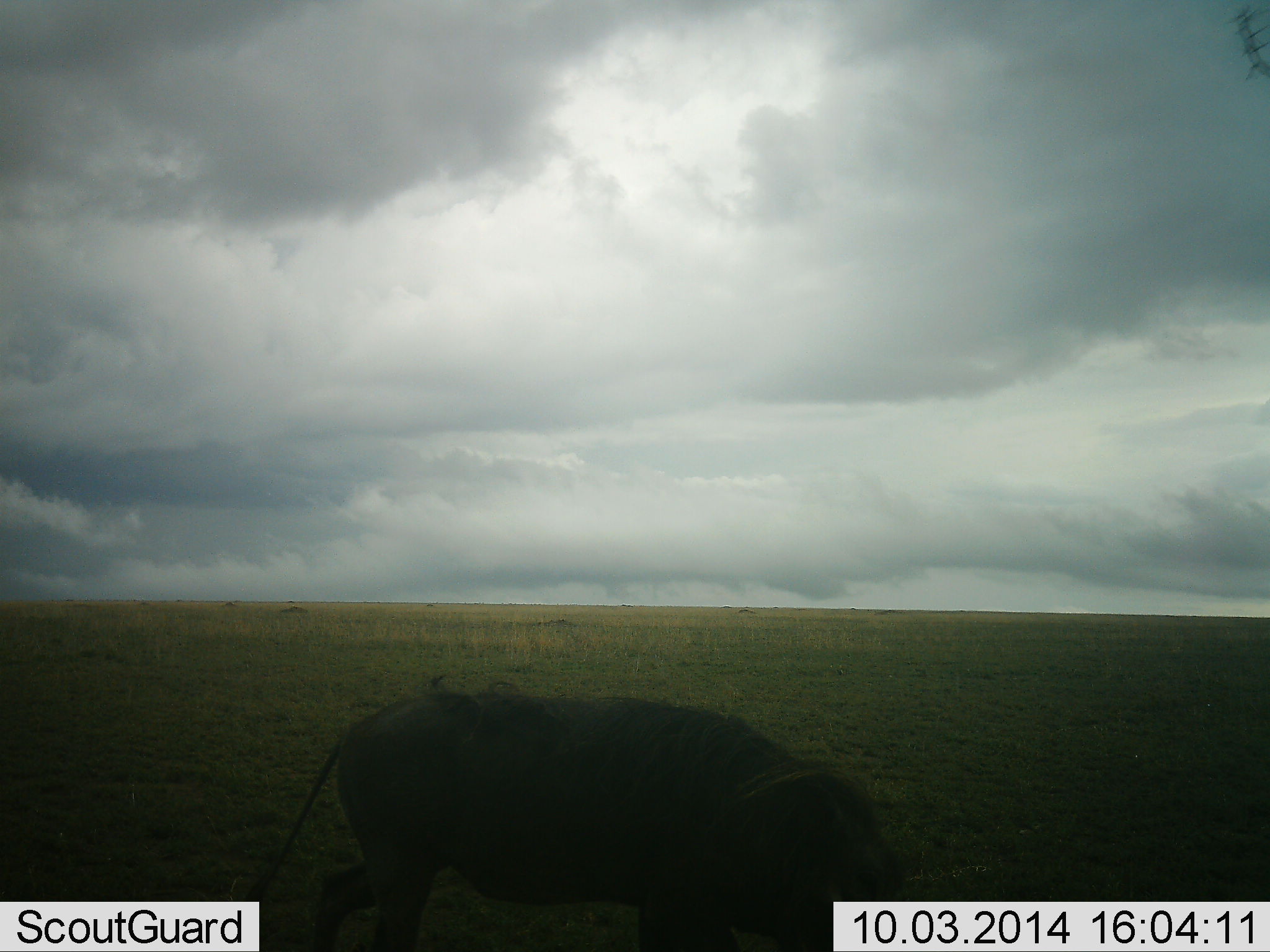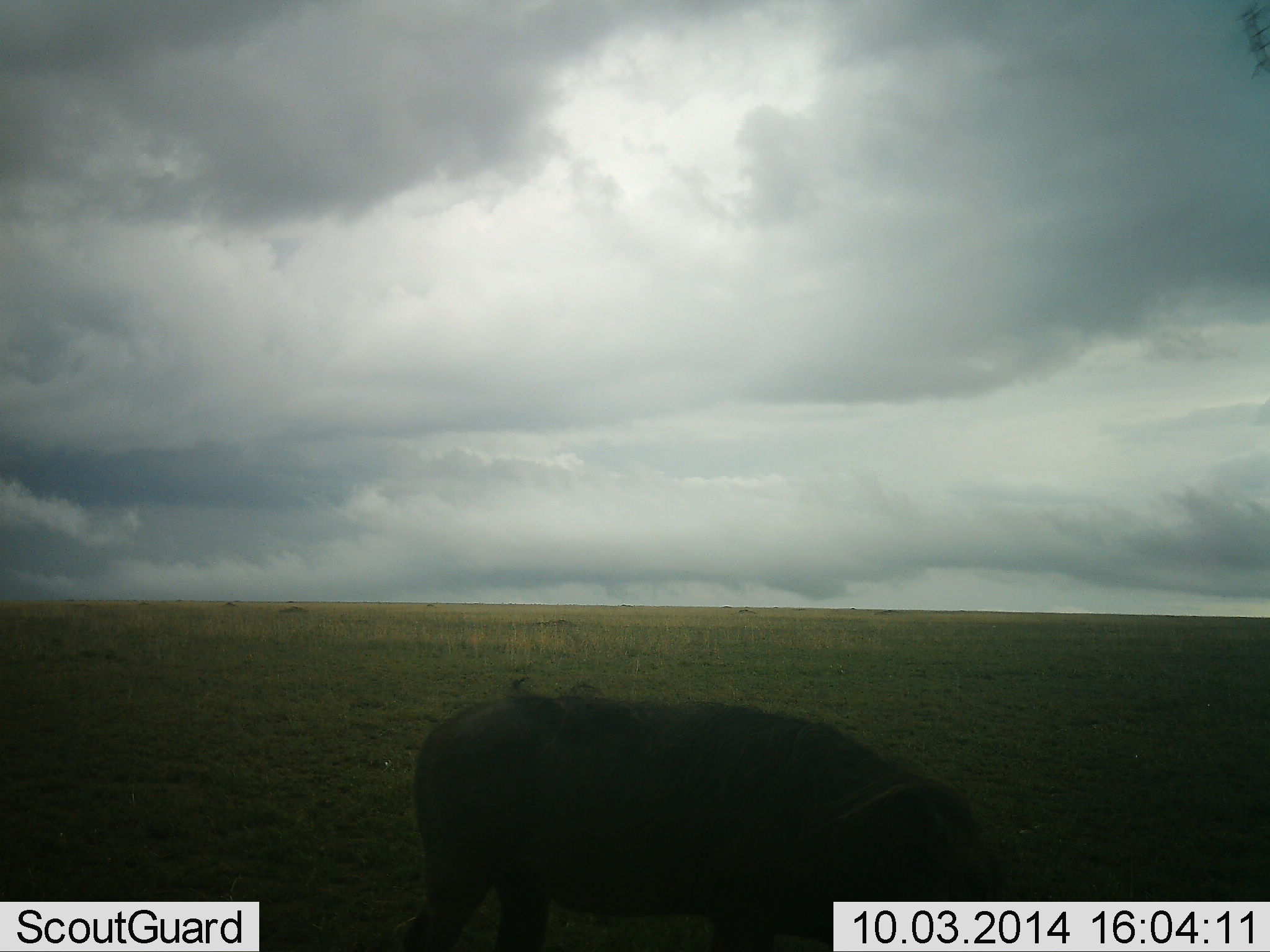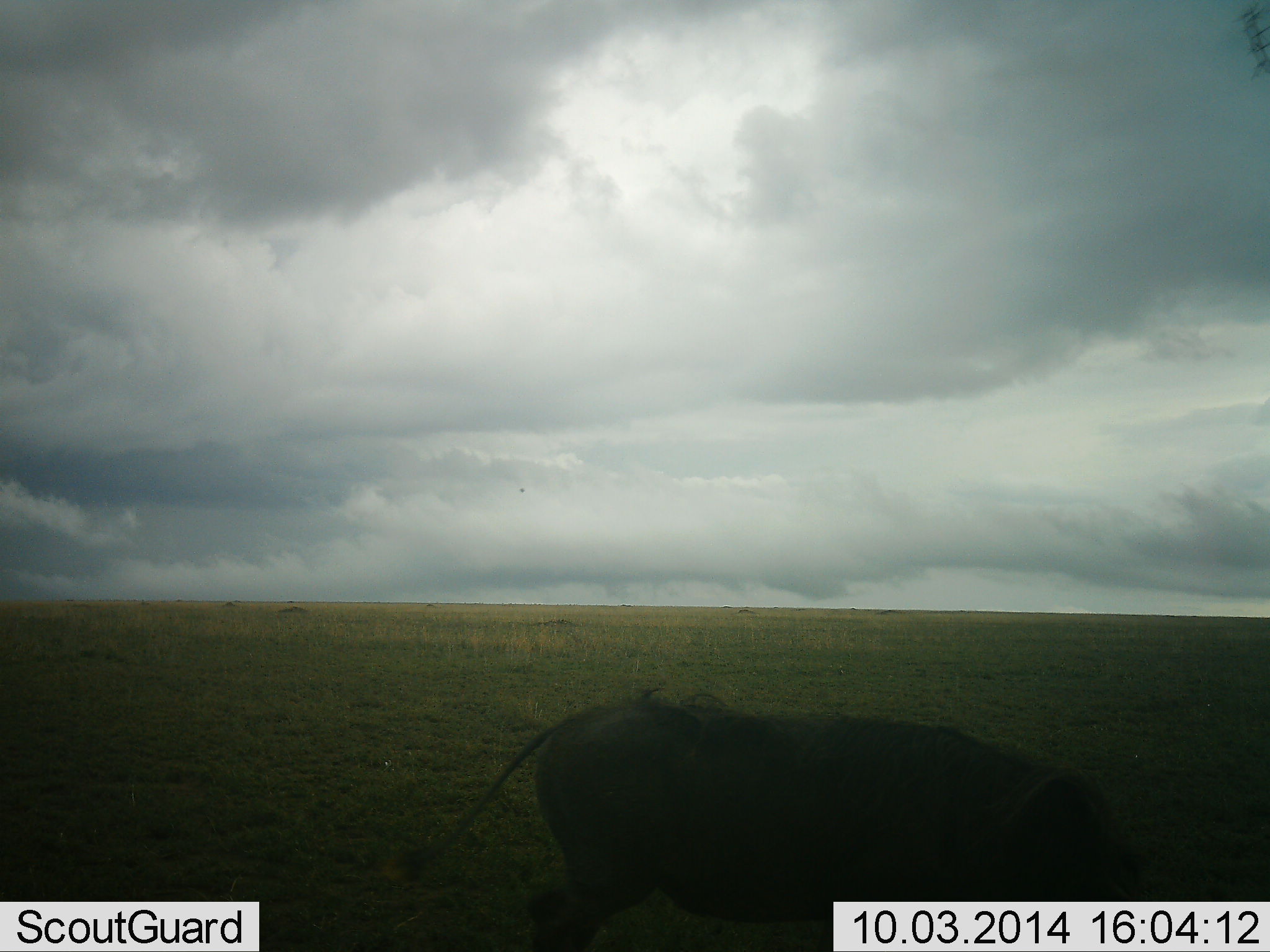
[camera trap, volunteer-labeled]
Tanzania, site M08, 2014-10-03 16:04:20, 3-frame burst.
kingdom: Animalia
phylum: Chordata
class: Mammalia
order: Artiodactyla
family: Suidae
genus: Phacochoerus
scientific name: Phacochoerus africanus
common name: warthog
Warthog (Phacochoerus africanus), count 1. Behavior (volunteer vote fractions): standing 10%, resting 0%, moving 90%, interacting 0%. Young present (vote fraction): 0%. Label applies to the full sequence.